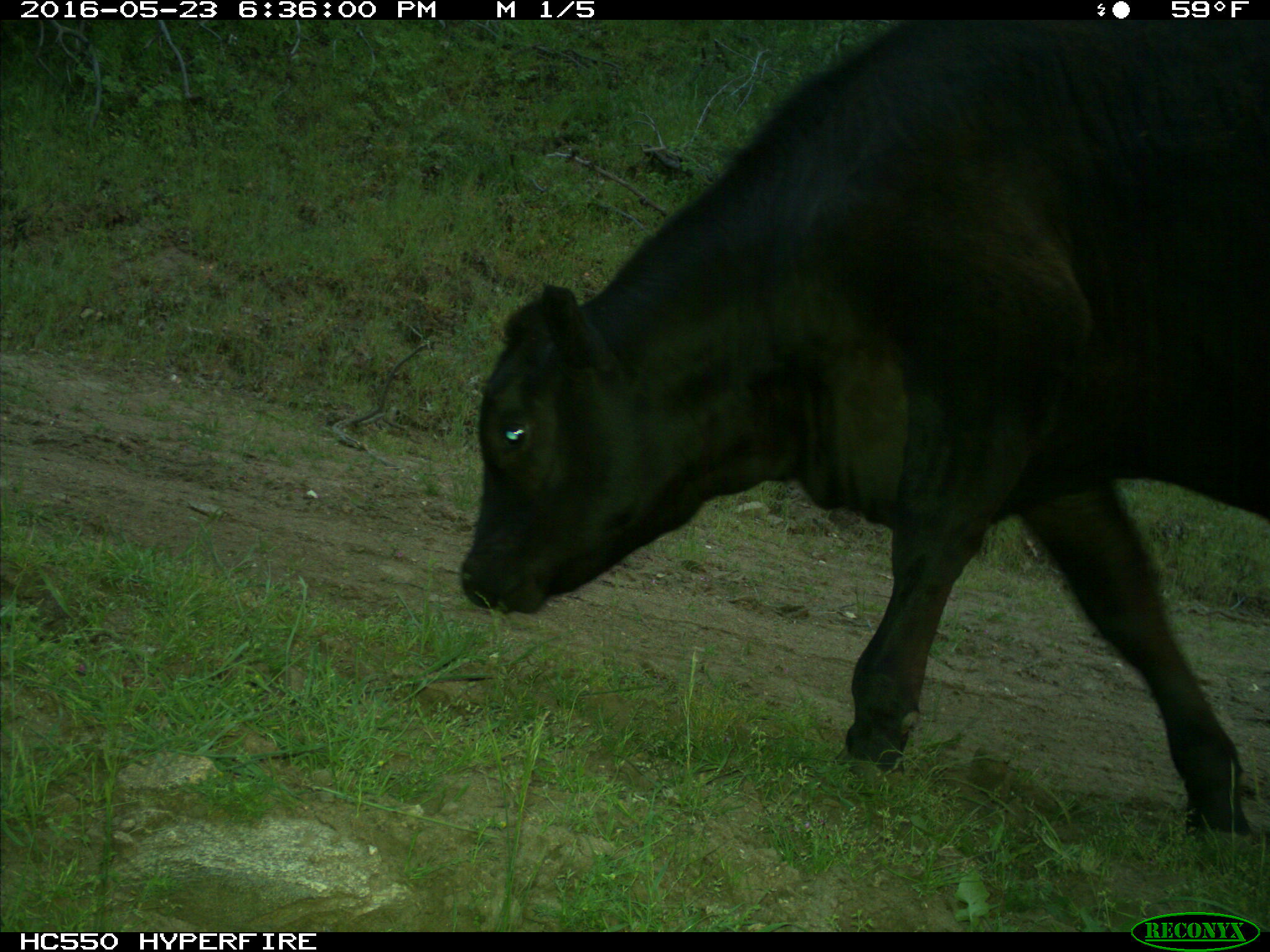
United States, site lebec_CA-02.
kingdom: Animalia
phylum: Chordata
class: Mammalia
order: Artiodactyla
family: Bovidae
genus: Bos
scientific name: Bos taurus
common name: domestic cow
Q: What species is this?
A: Bos taurus (domestic cow).